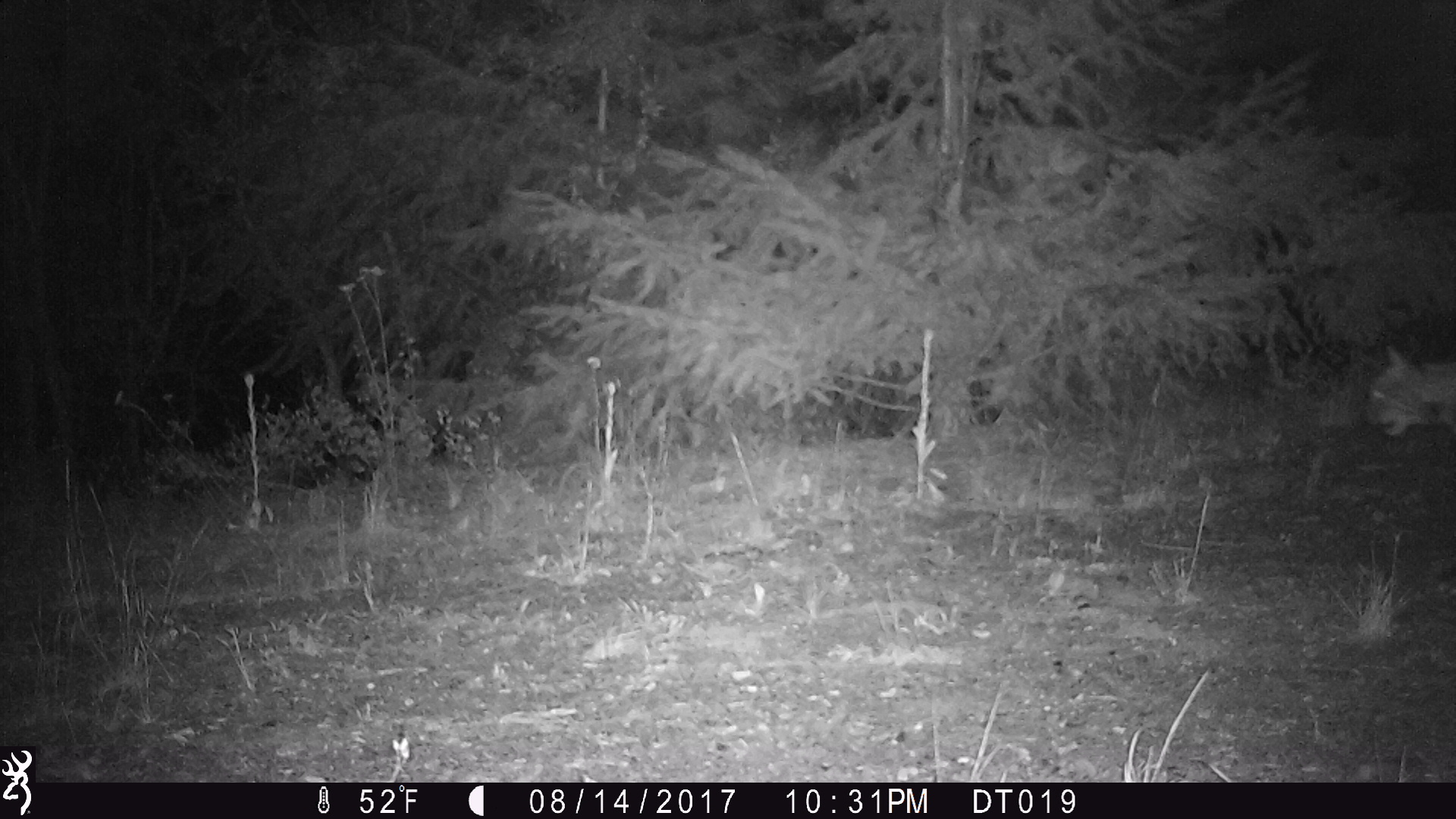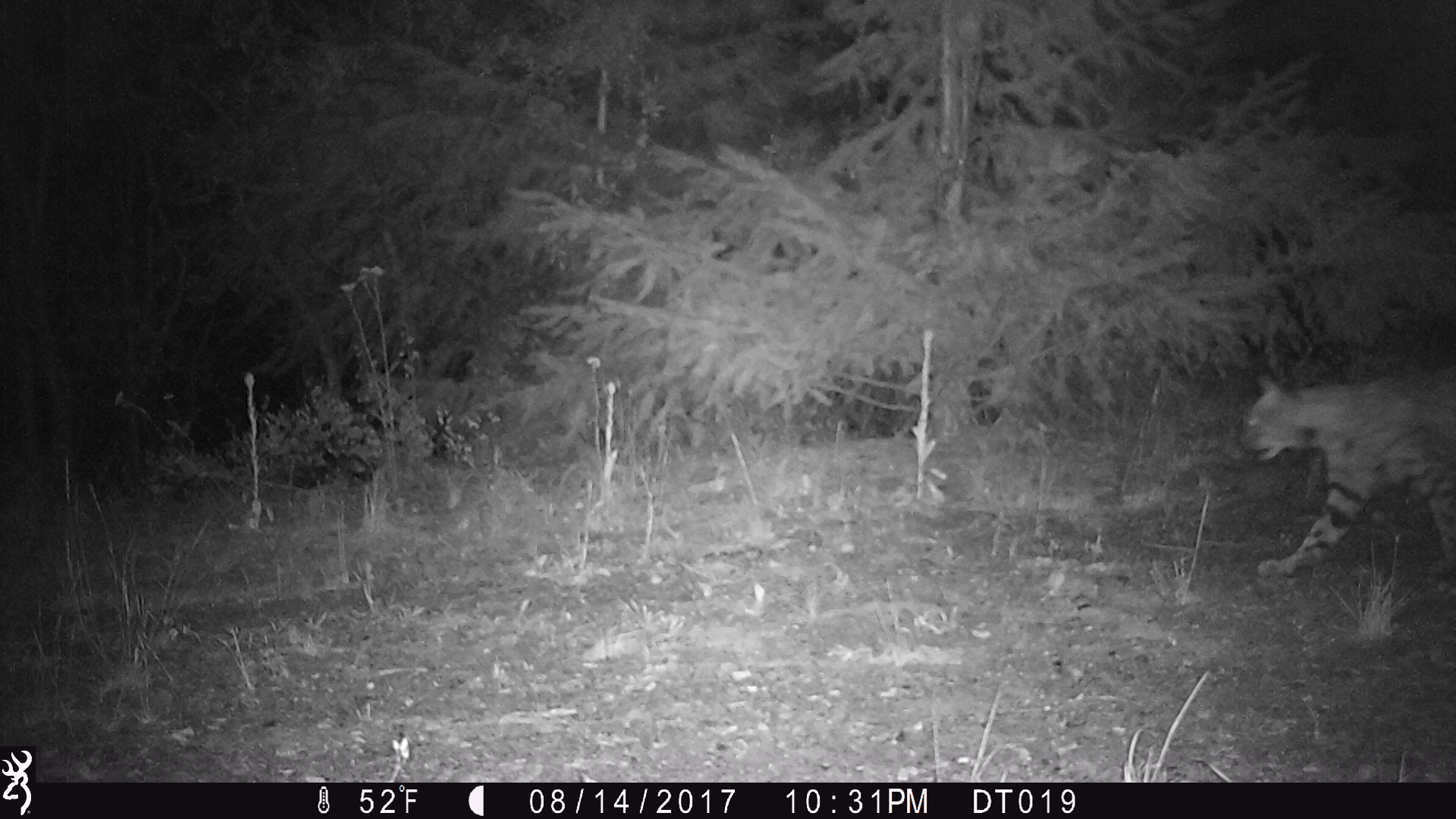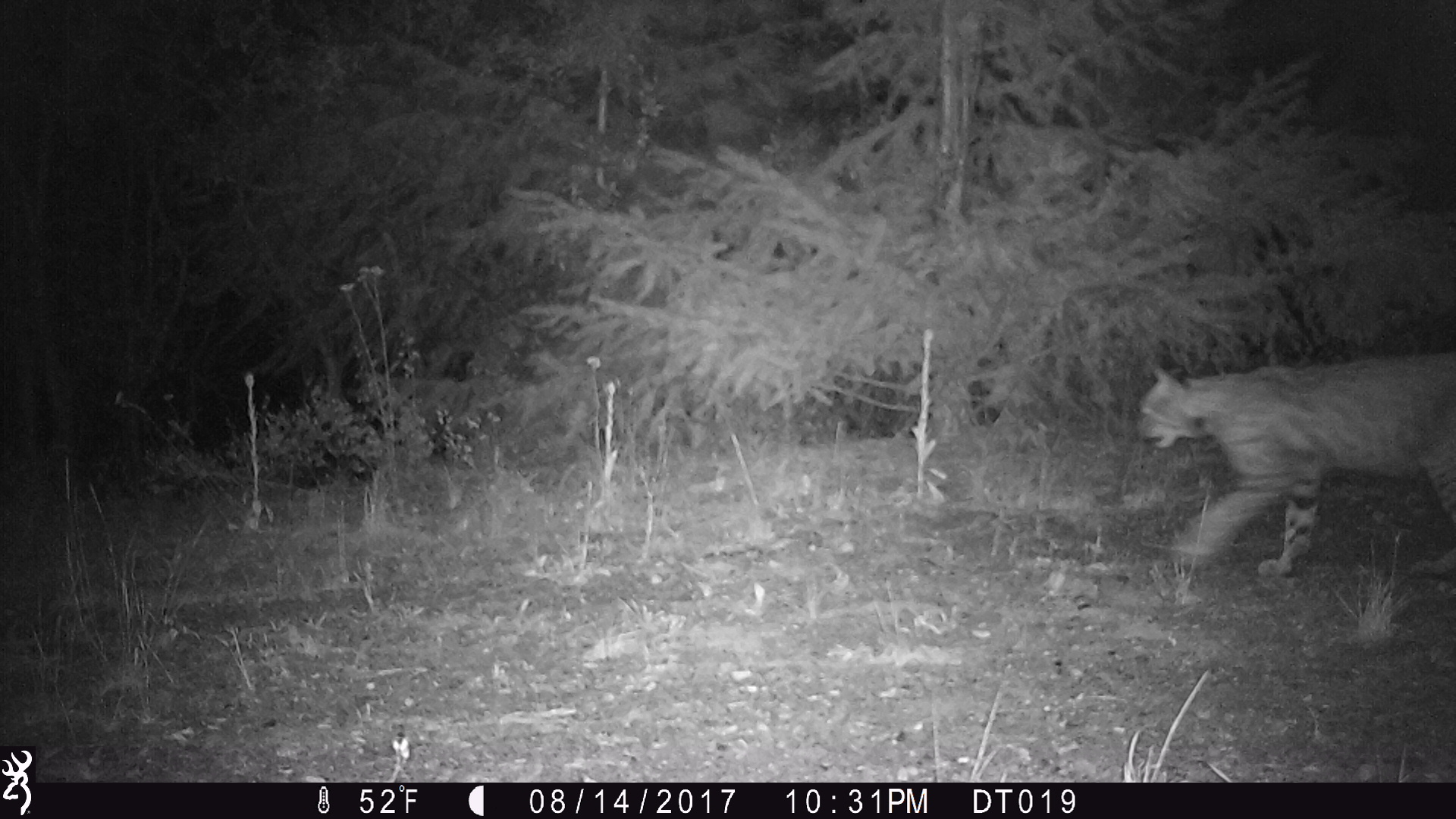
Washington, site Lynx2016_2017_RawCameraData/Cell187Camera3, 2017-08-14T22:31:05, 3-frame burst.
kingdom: Animalia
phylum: Chordata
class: Mammalia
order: Carnivora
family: Felidae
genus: Lynx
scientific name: Lynx rufus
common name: bobcat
Lynx rufus (bobcat). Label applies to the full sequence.